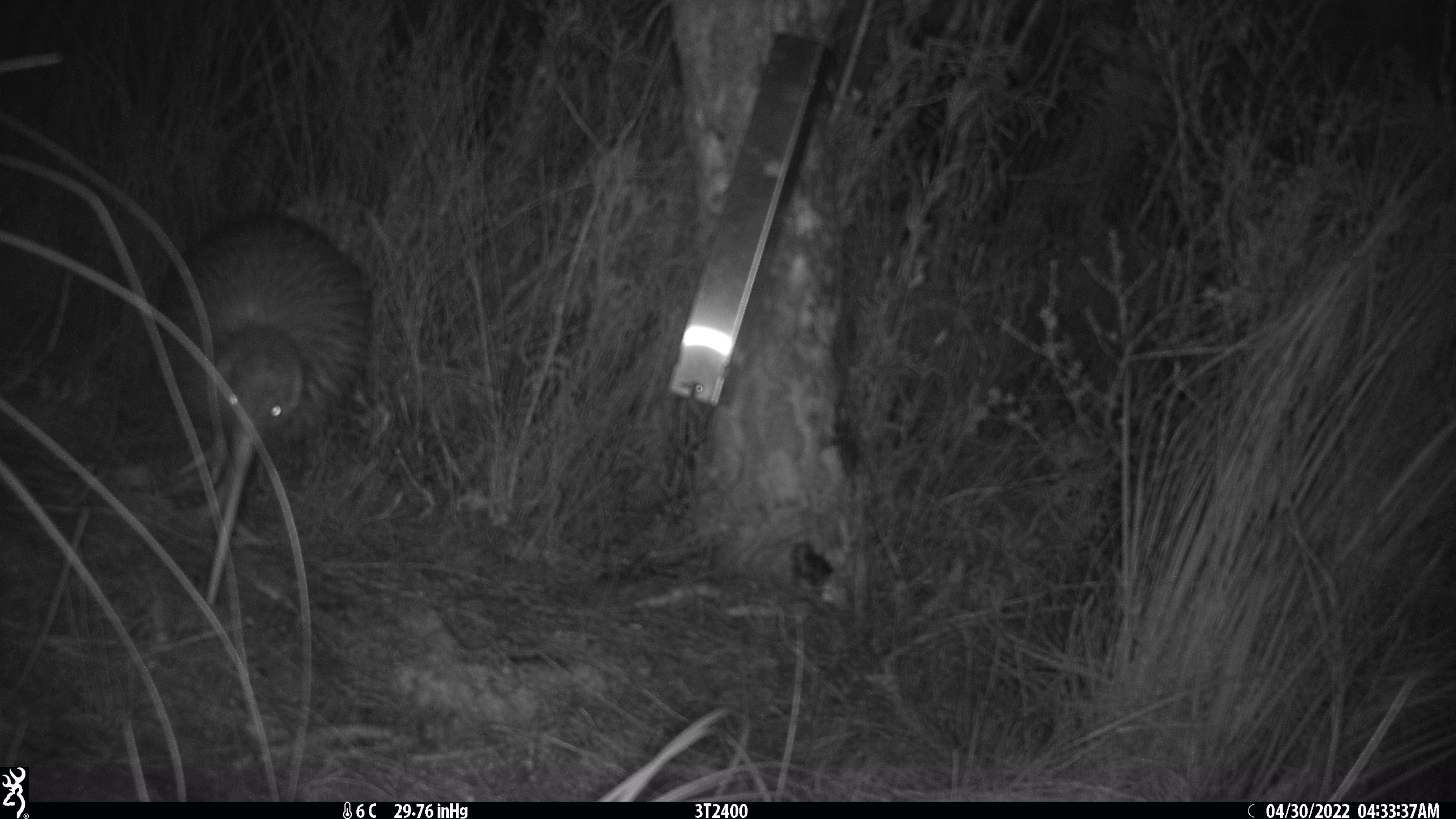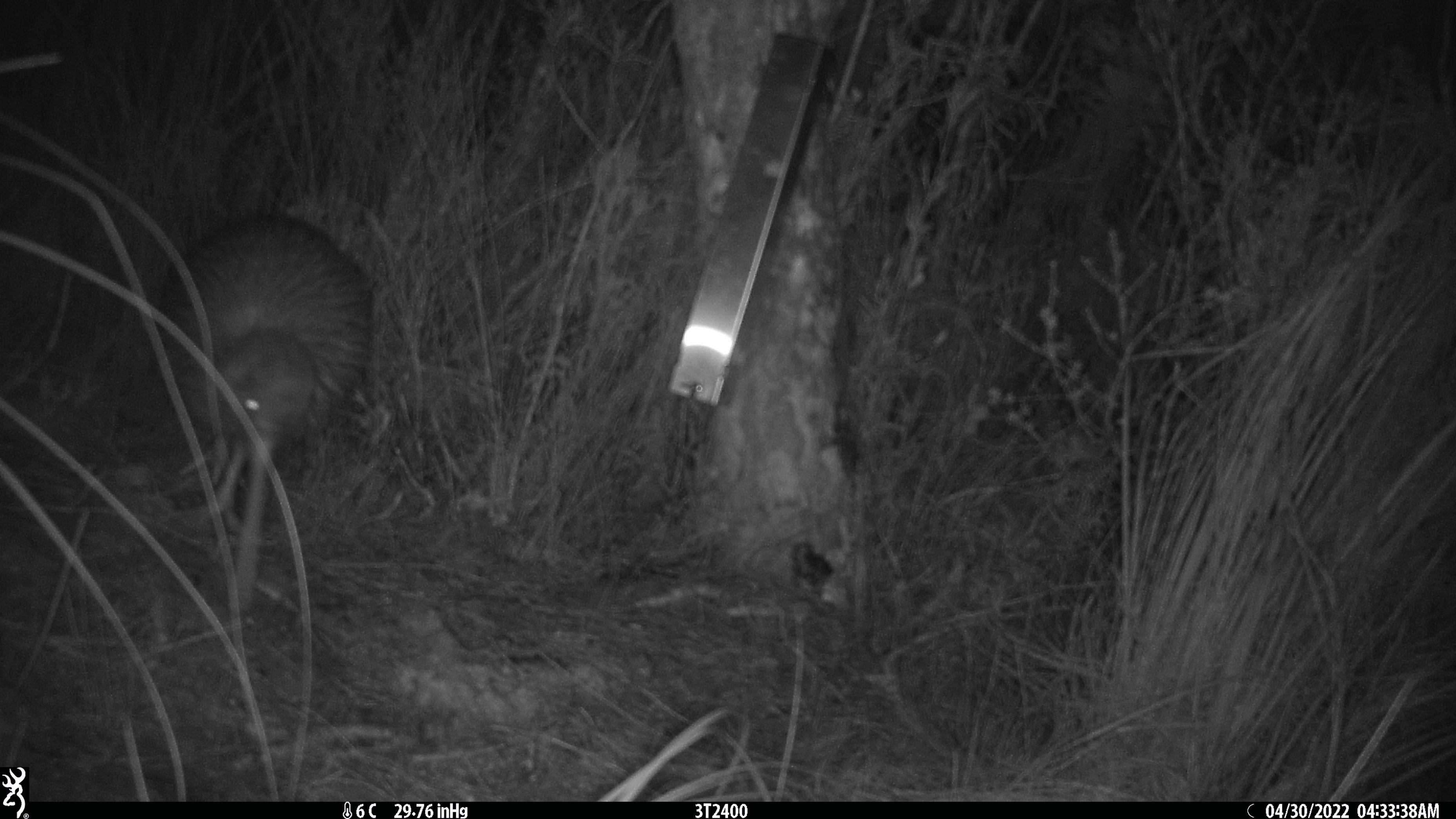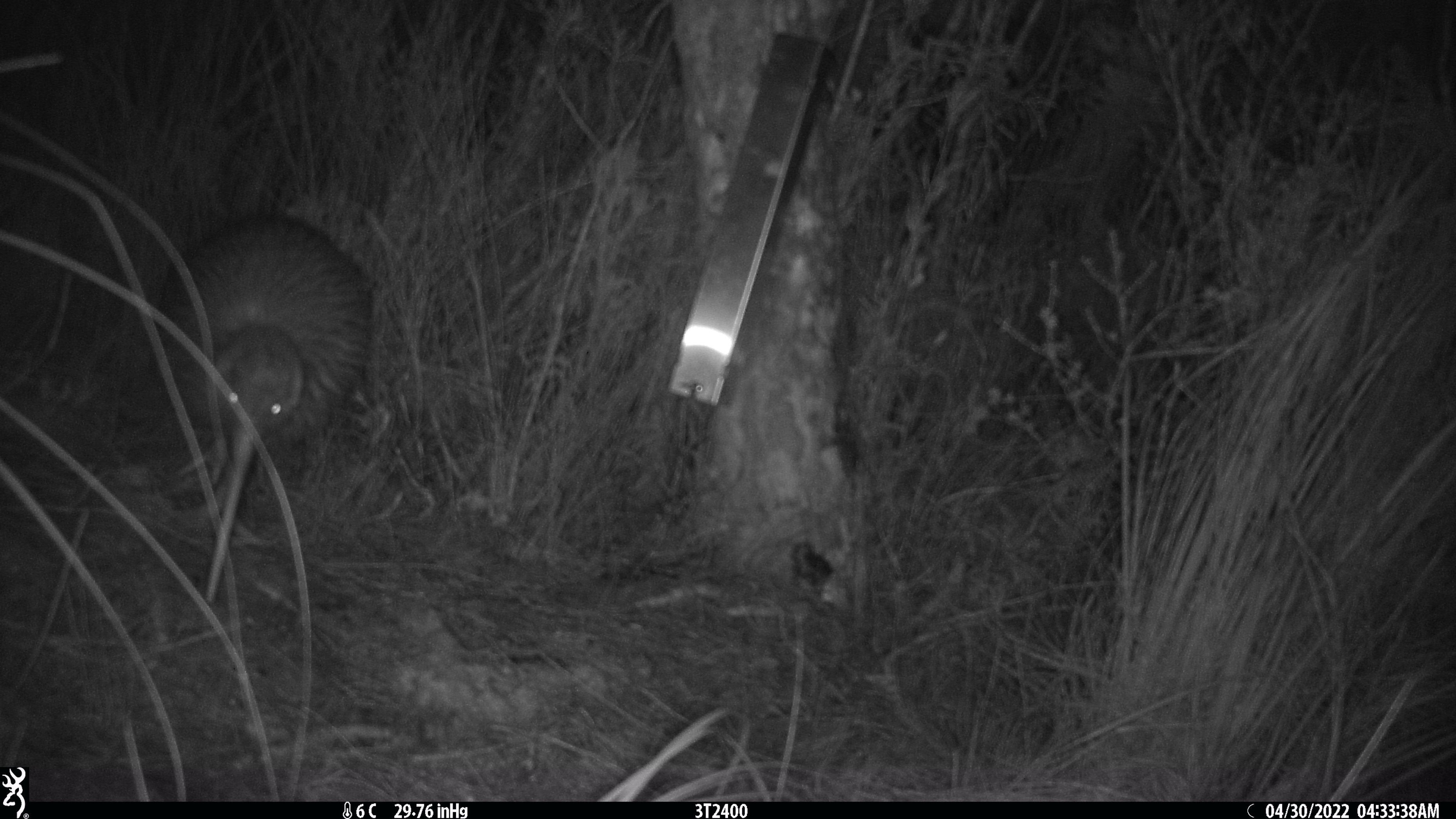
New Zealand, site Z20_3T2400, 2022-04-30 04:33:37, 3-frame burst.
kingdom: Animalia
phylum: Chordata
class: Aves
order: Apterygiformes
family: Apterygidae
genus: Apteryx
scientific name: Apteryx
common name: kiwi